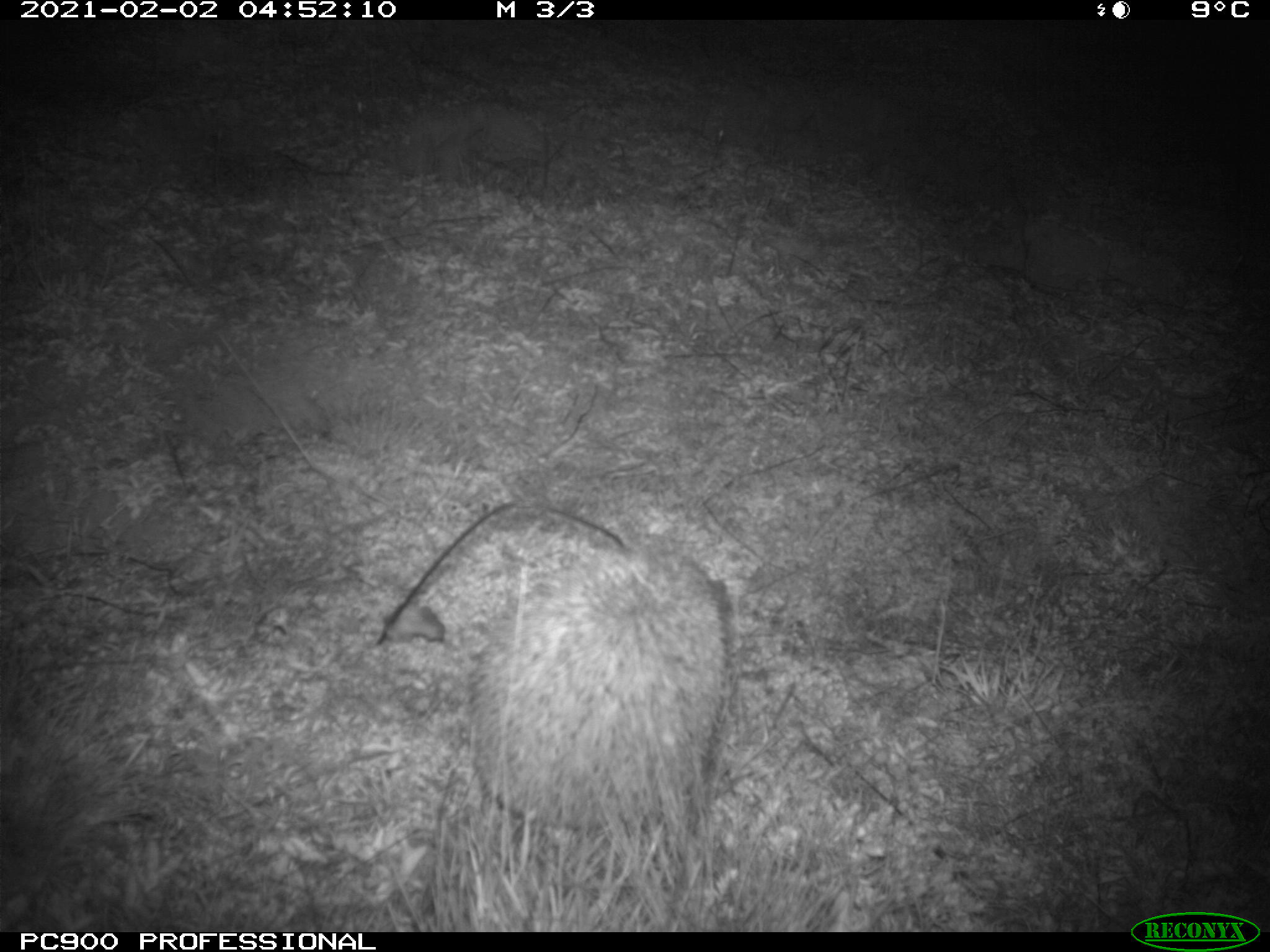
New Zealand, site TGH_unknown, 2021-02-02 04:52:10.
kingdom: Animalia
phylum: Chordata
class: Mammalia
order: Eulipotyphla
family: Erinaceidae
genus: Erinaceus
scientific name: Erinaceus europaeus europaeus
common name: european hedgehog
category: hedgehog